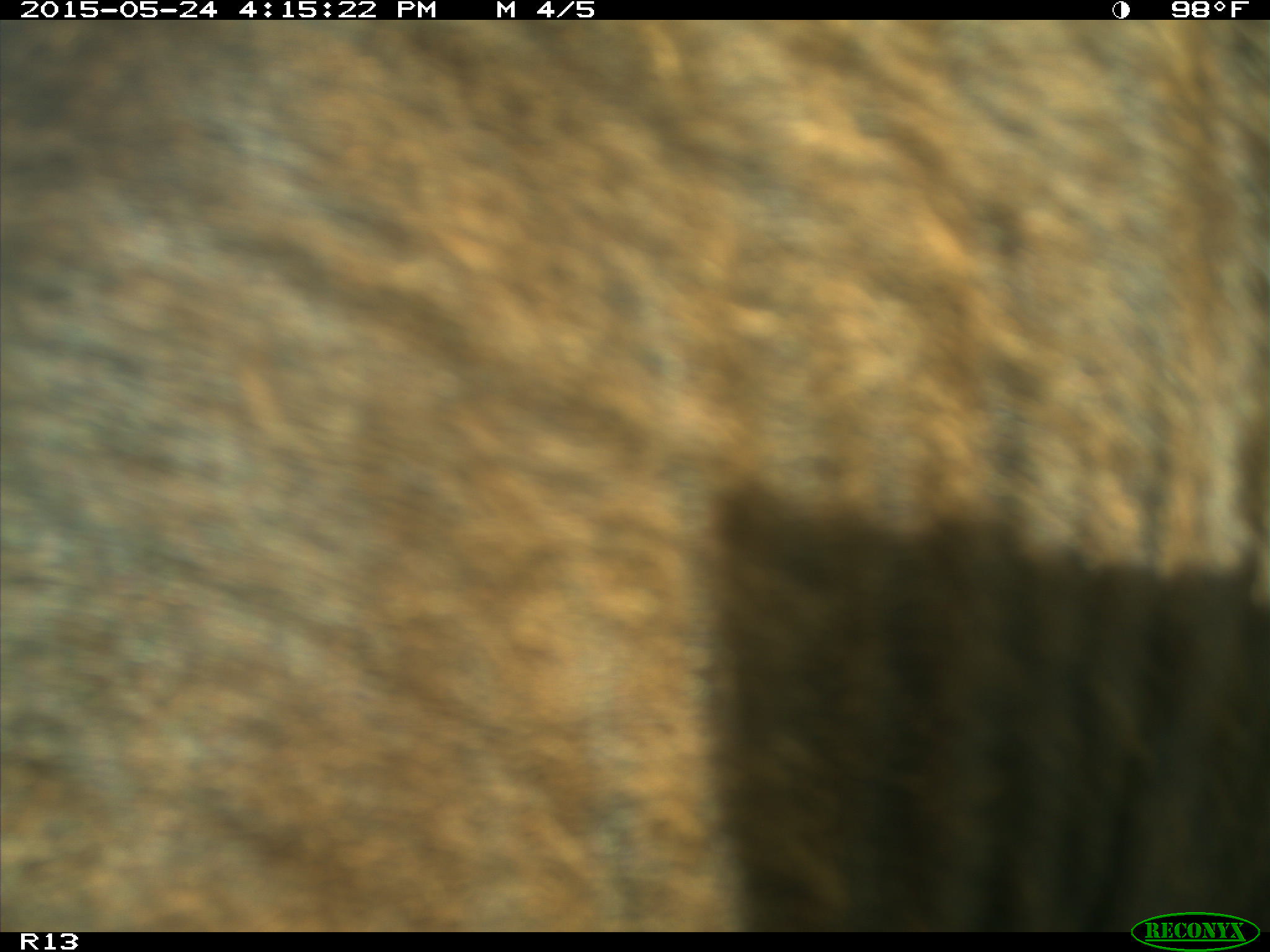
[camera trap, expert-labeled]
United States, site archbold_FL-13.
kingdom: Animalia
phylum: Chordata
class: Mammalia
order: Artiodactyla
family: Bovidae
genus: Bos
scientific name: Bos taurus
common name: domestic cow